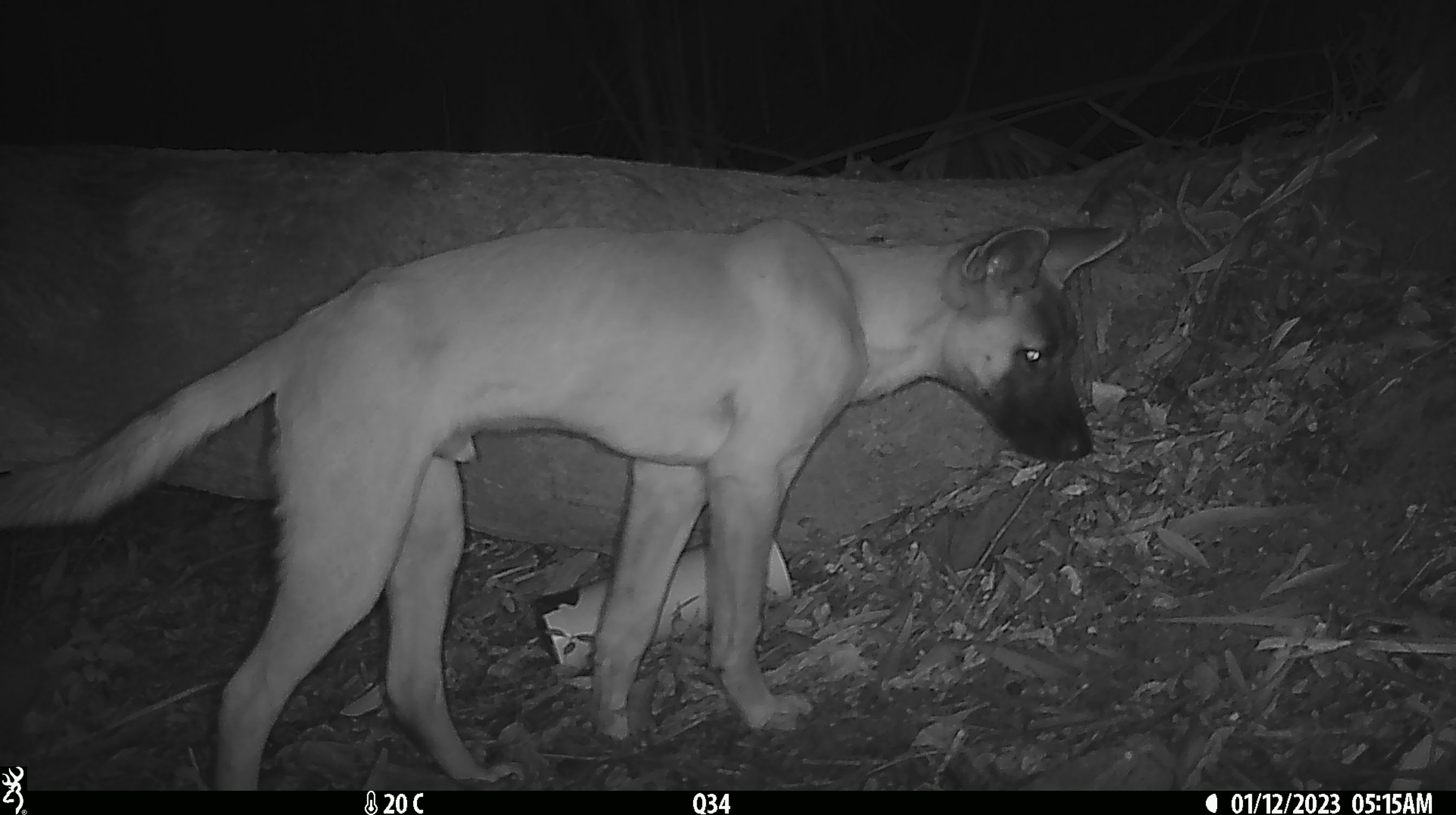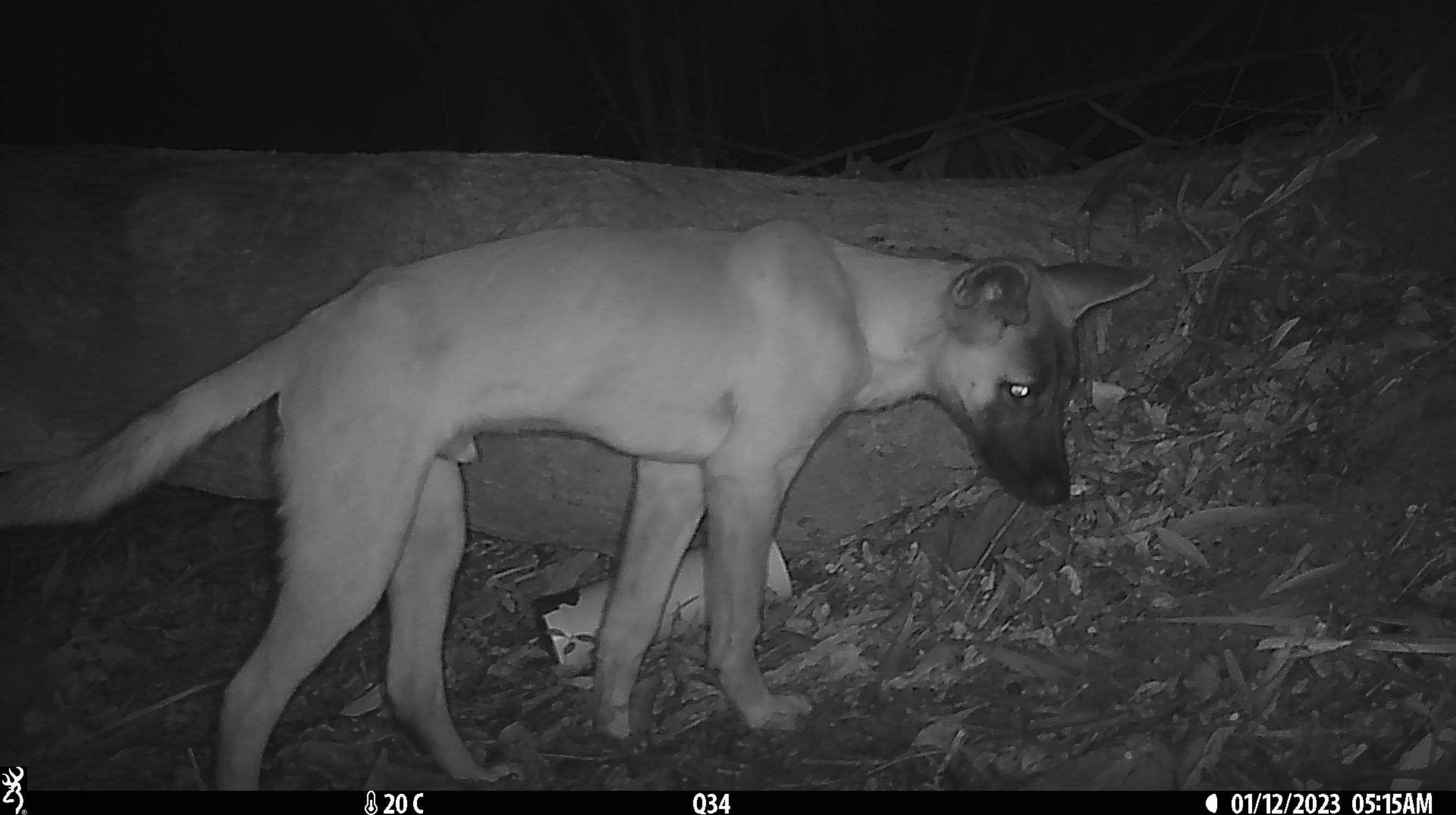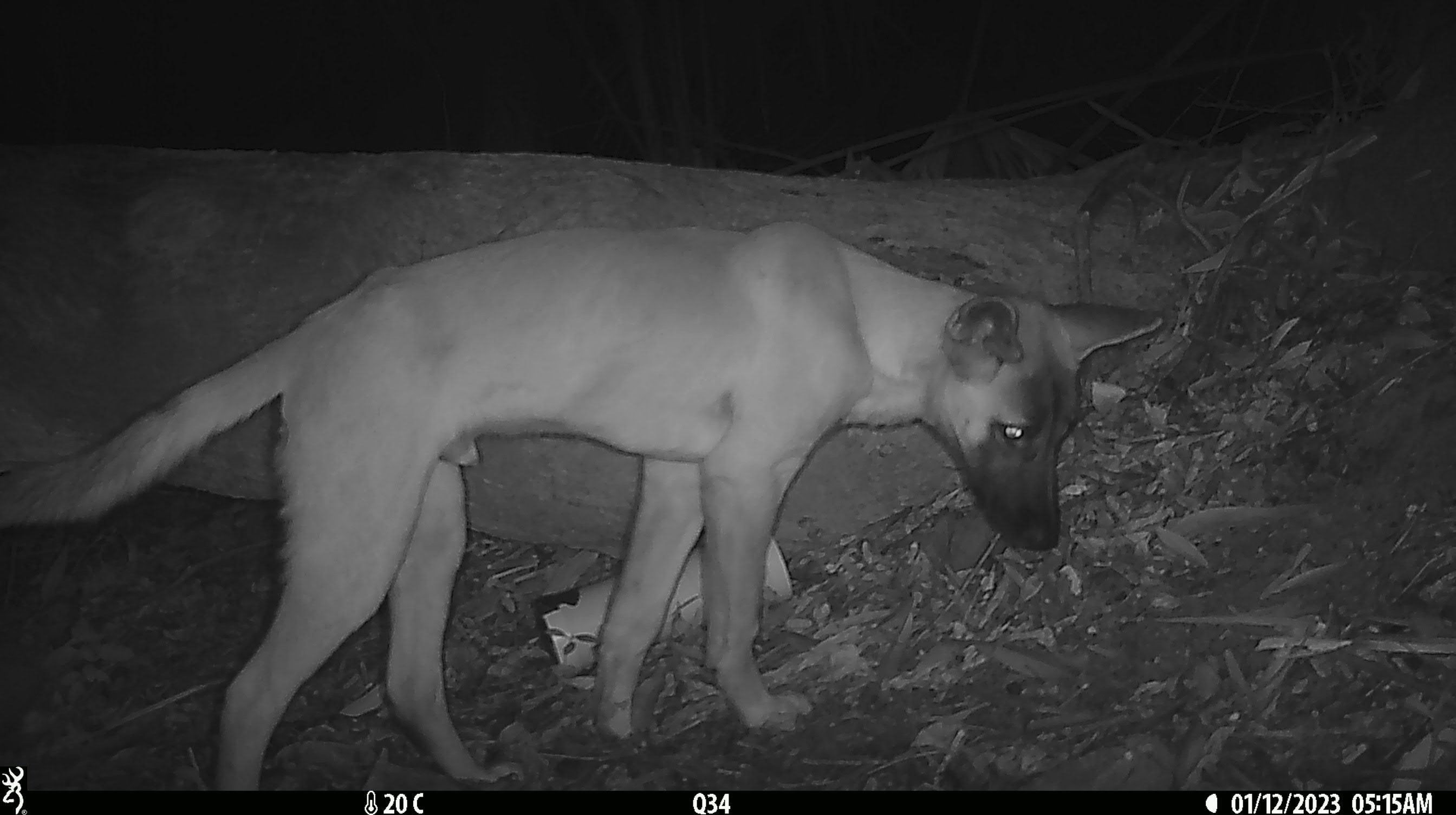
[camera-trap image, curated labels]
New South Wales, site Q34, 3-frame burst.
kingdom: Animalia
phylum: Chordata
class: Mammalia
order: Carnivora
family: Canidae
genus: Canis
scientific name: Canis familiaris dingo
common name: dingo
Dingo (Canis familiaris dingo).